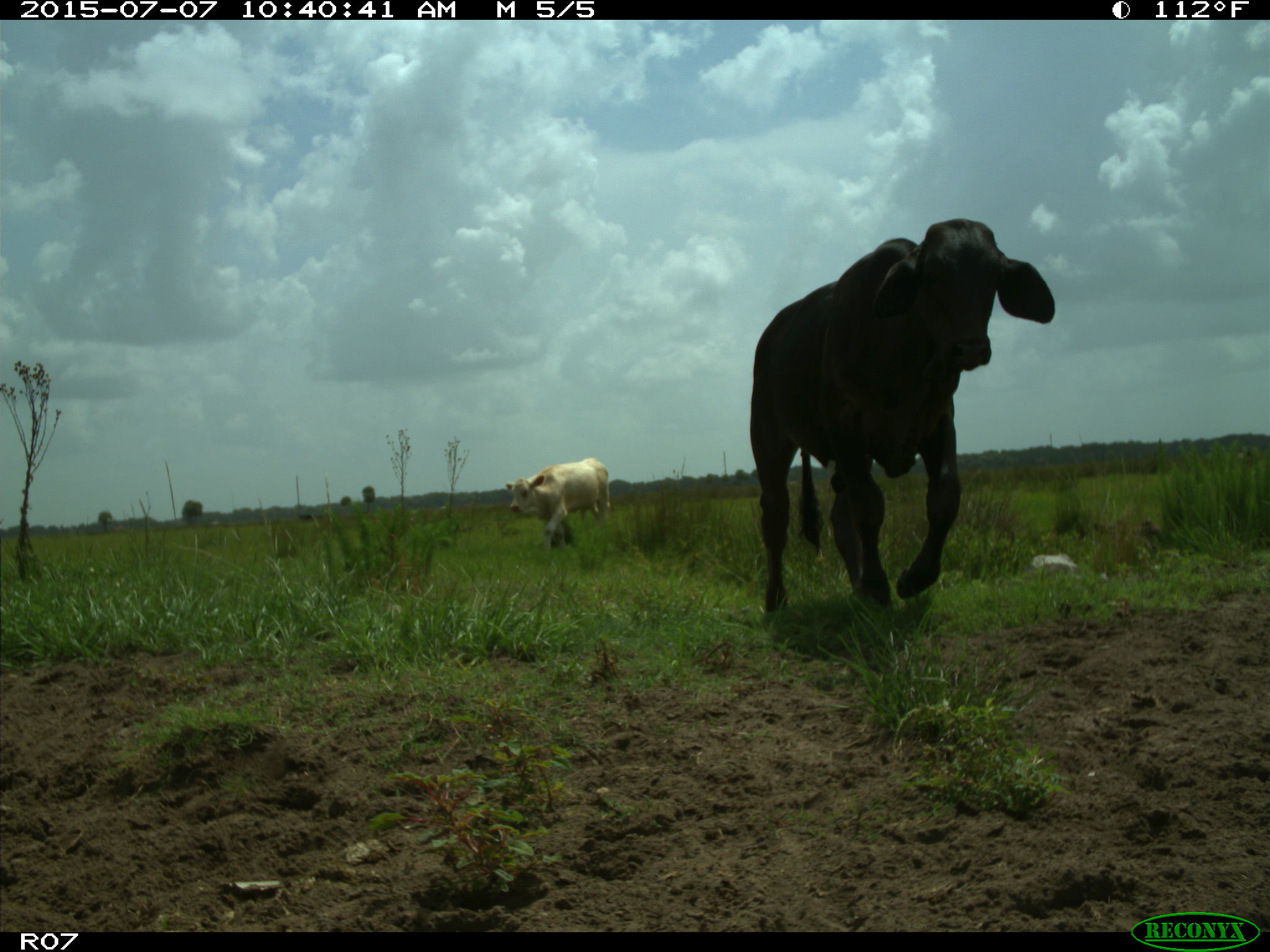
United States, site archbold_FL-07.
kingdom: Animalia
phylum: Chordata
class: Mammalia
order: Artiodactyla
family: Bovidae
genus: Bos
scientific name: Bos taurus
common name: domestic cow